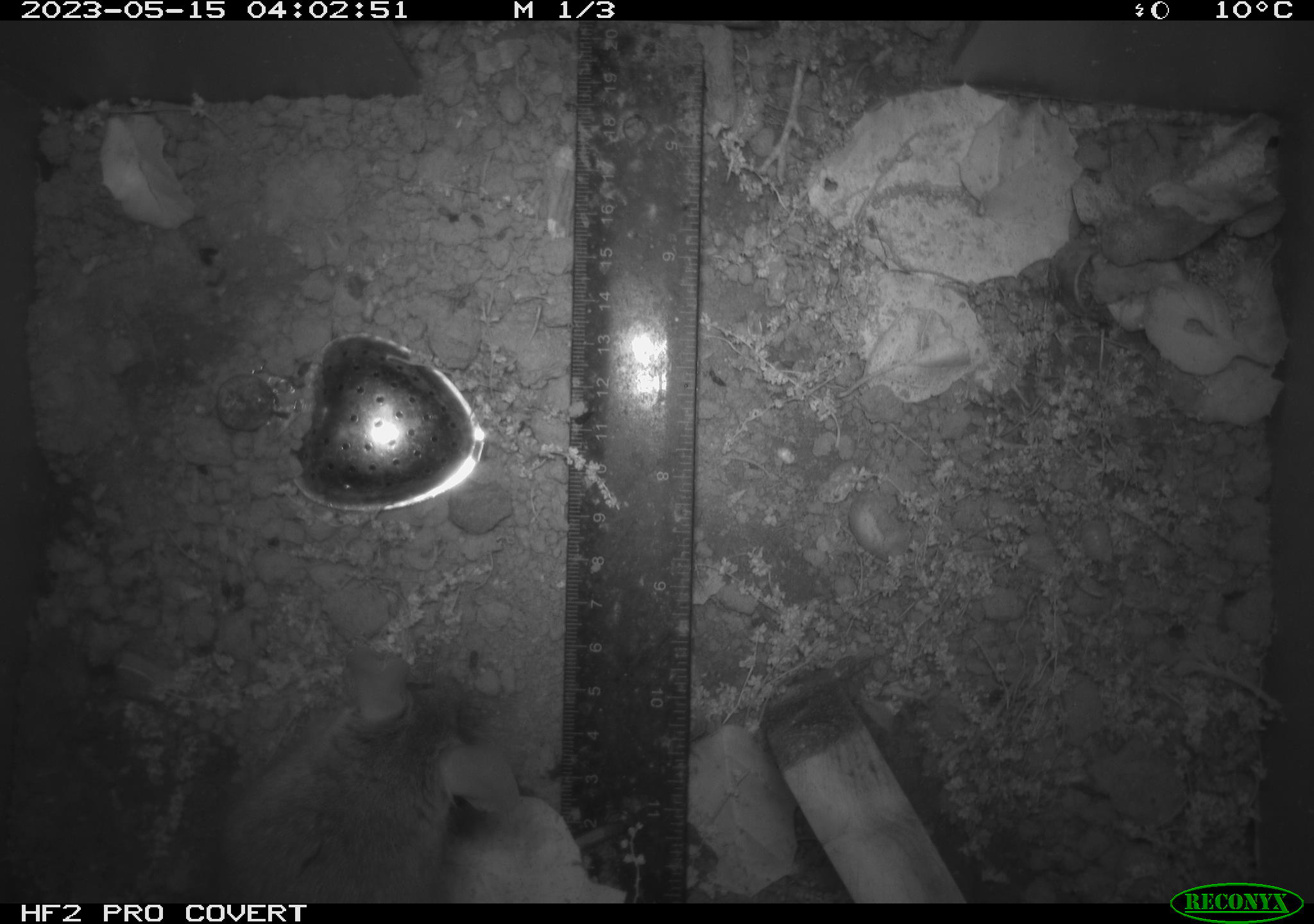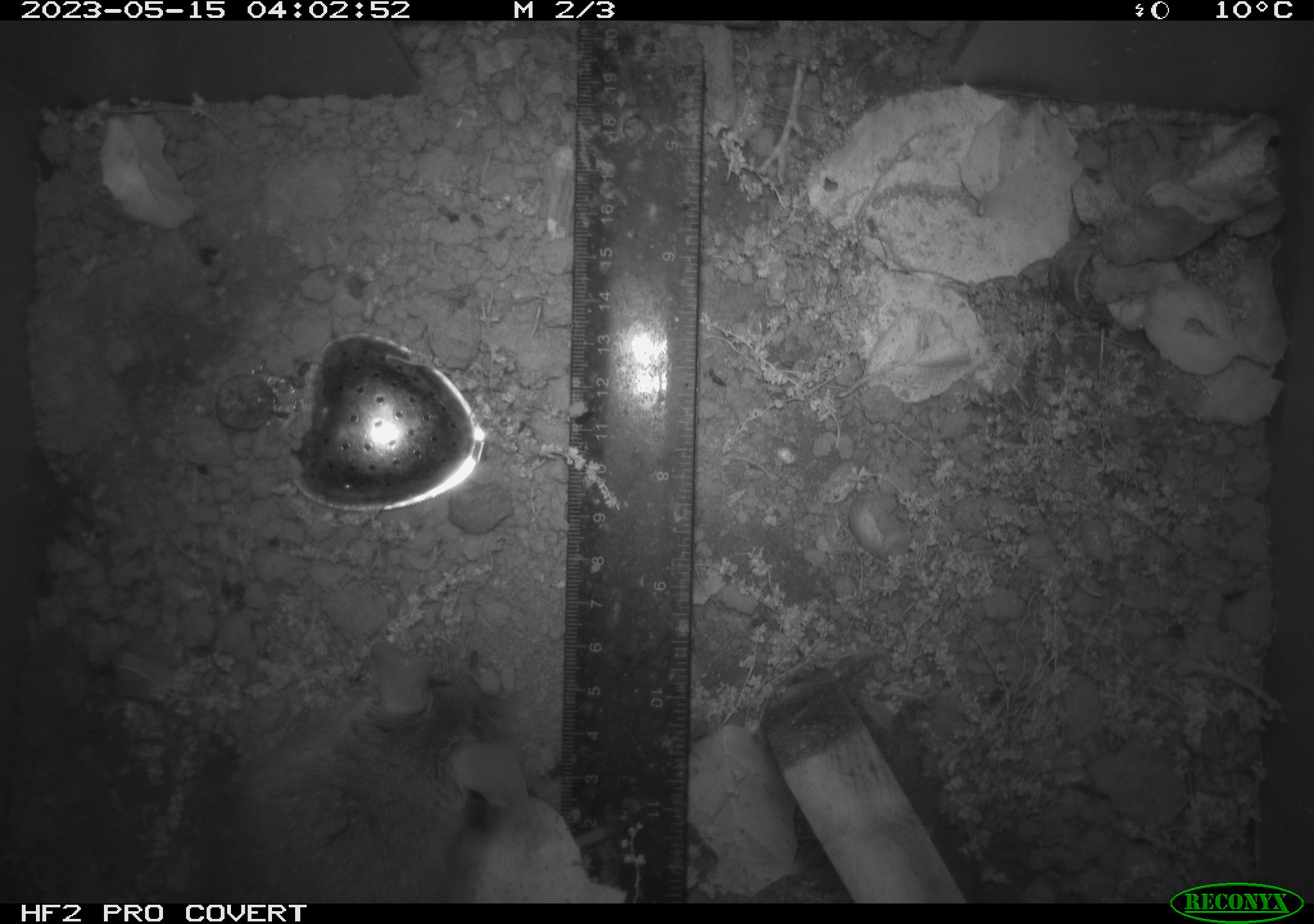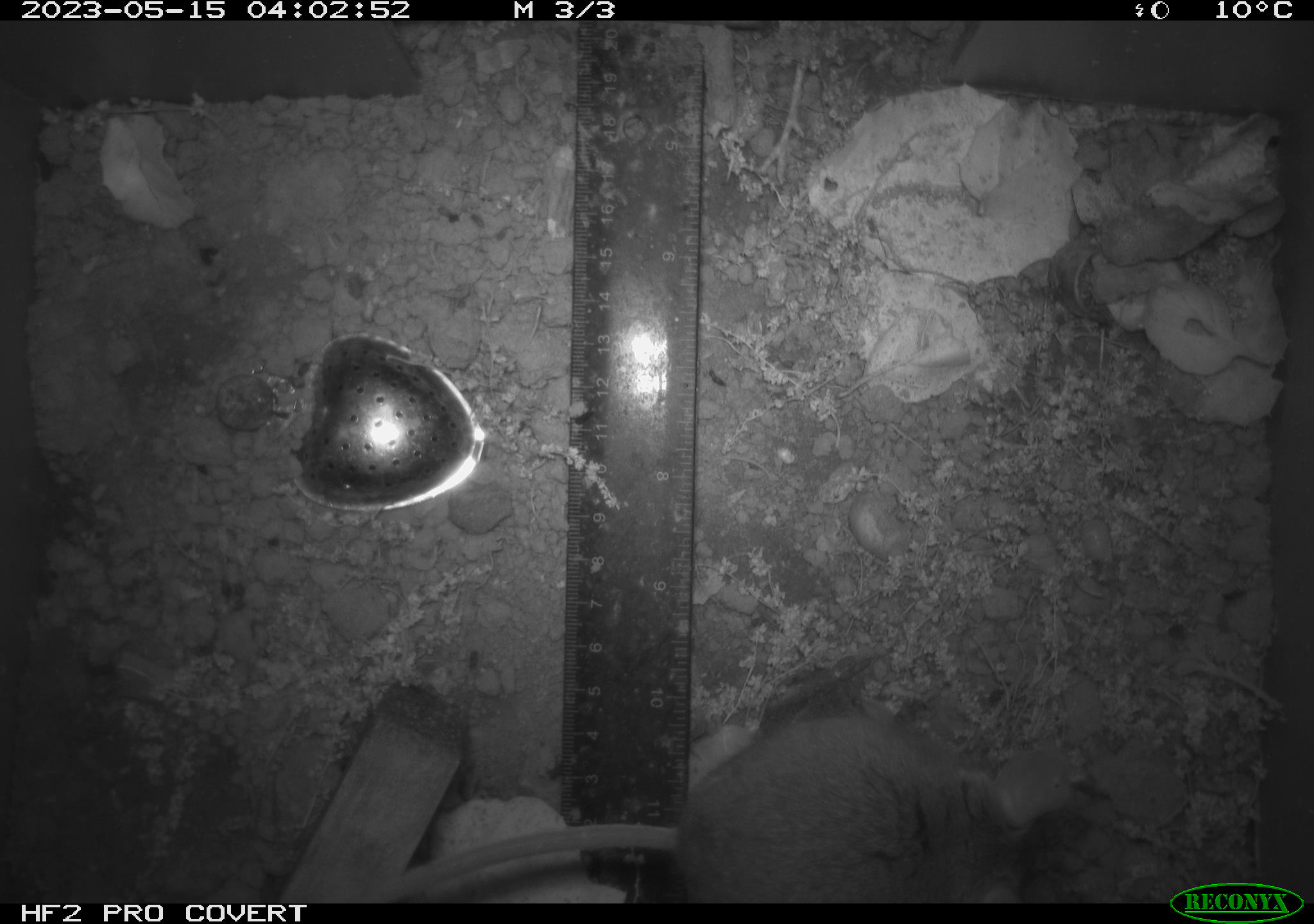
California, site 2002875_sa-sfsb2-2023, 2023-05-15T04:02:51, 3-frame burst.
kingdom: Animalia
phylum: Chordata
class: Mammalia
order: Rodentia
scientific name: Rodentia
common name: mouse species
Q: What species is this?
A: Mouse species (Rodentia).